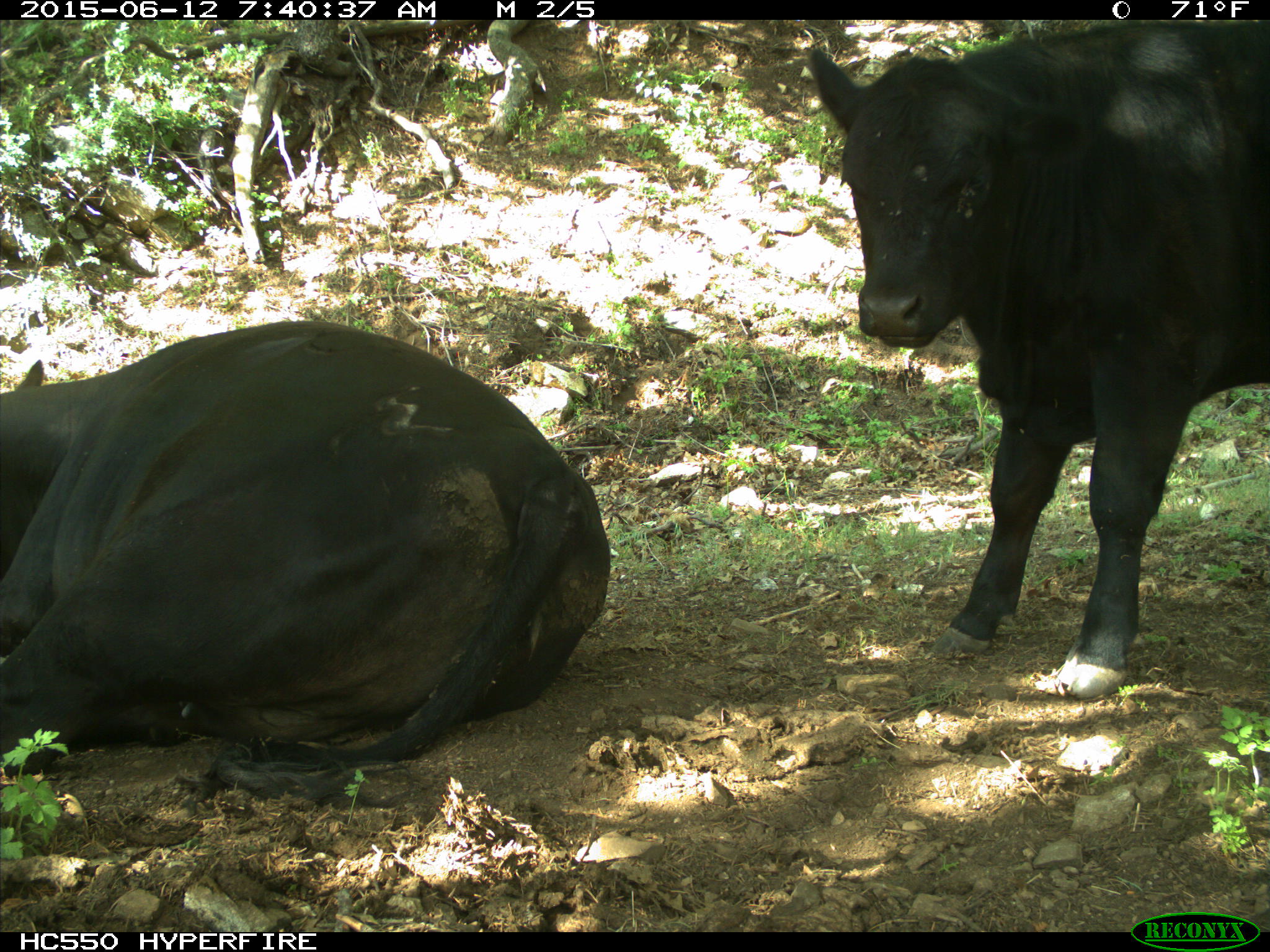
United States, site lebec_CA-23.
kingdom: Animalia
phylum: Chordata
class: Mammalia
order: Artiodactyla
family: Bovidae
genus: Bos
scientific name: Bos taurus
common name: domestic cow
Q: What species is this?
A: Bos taurus (domestic cow).